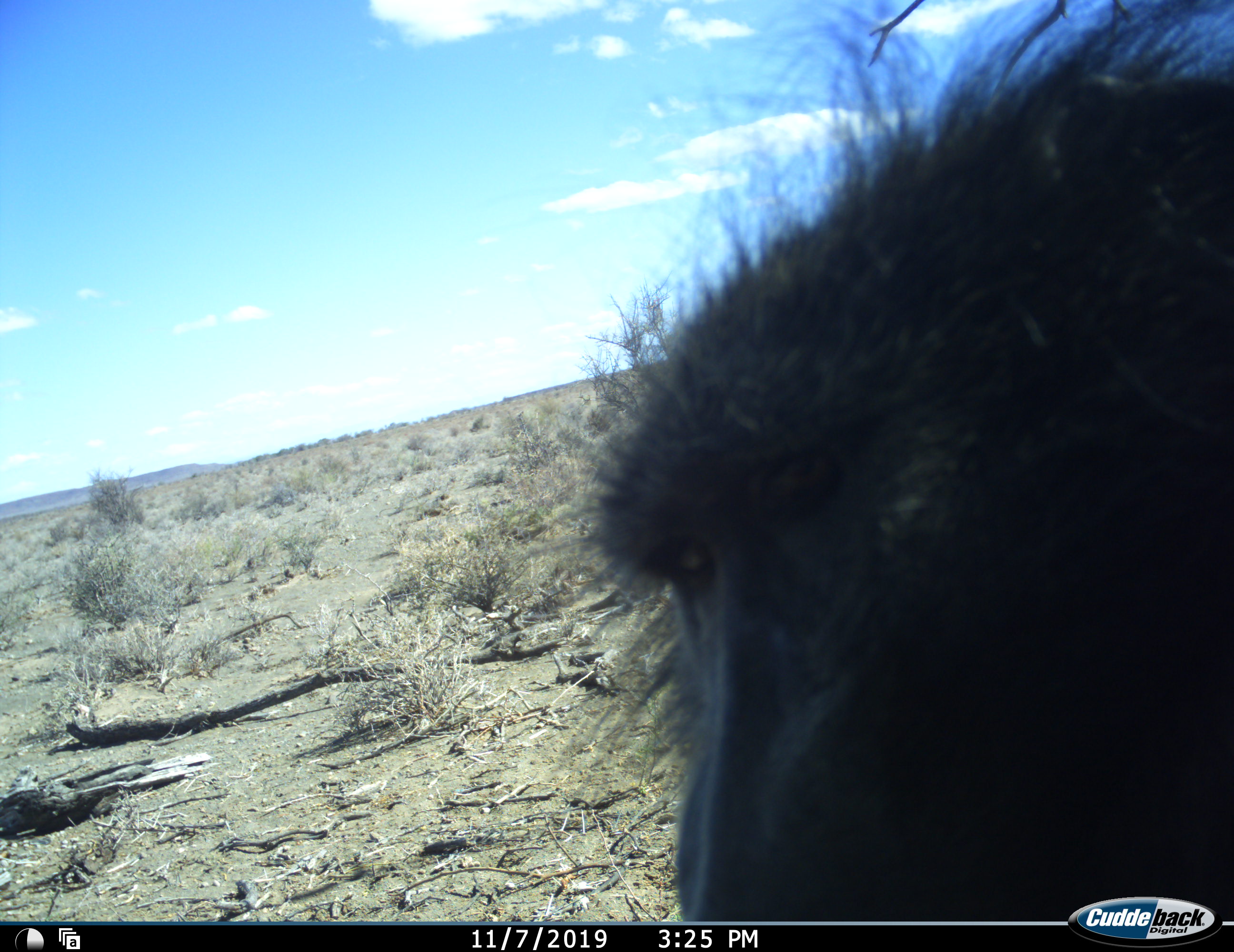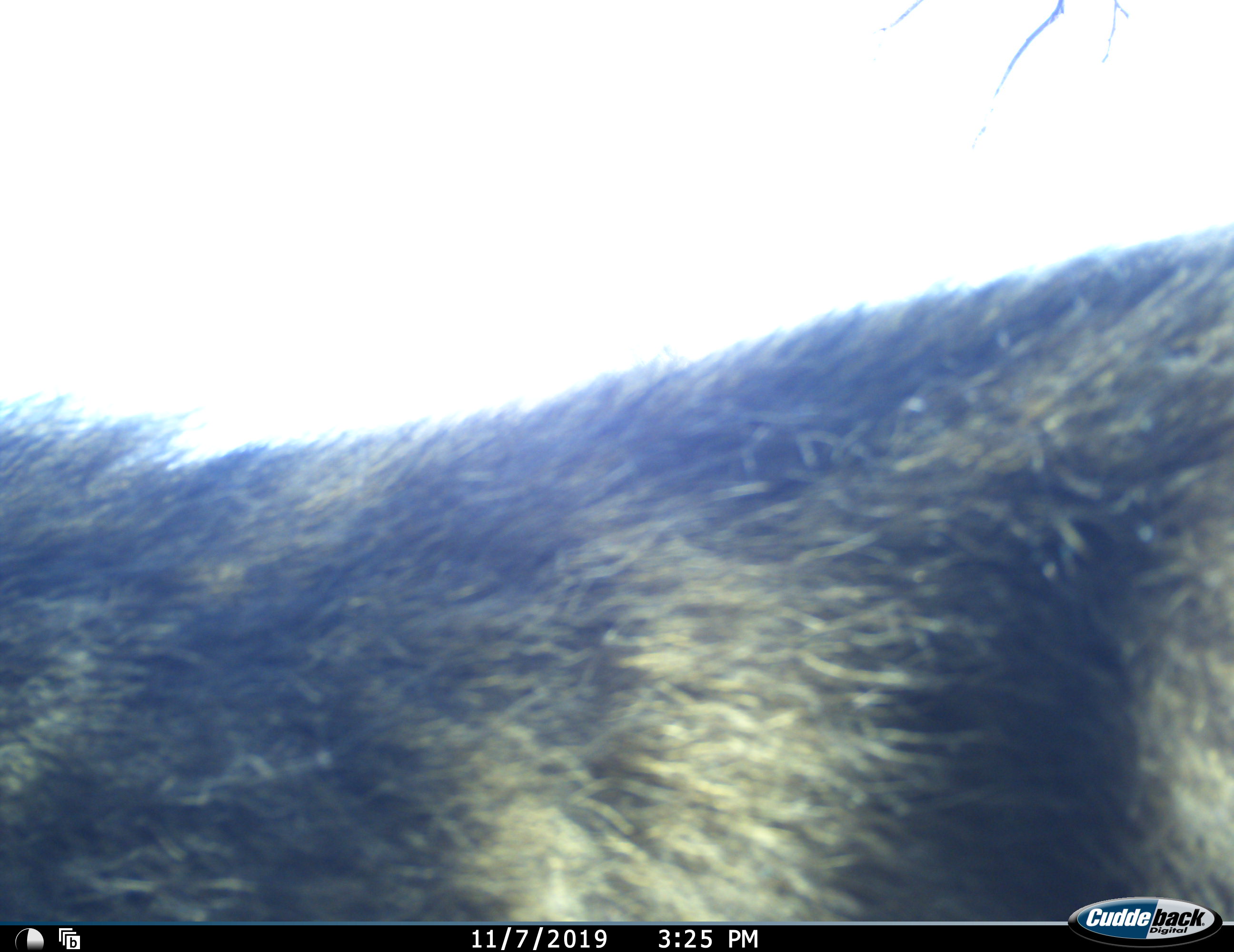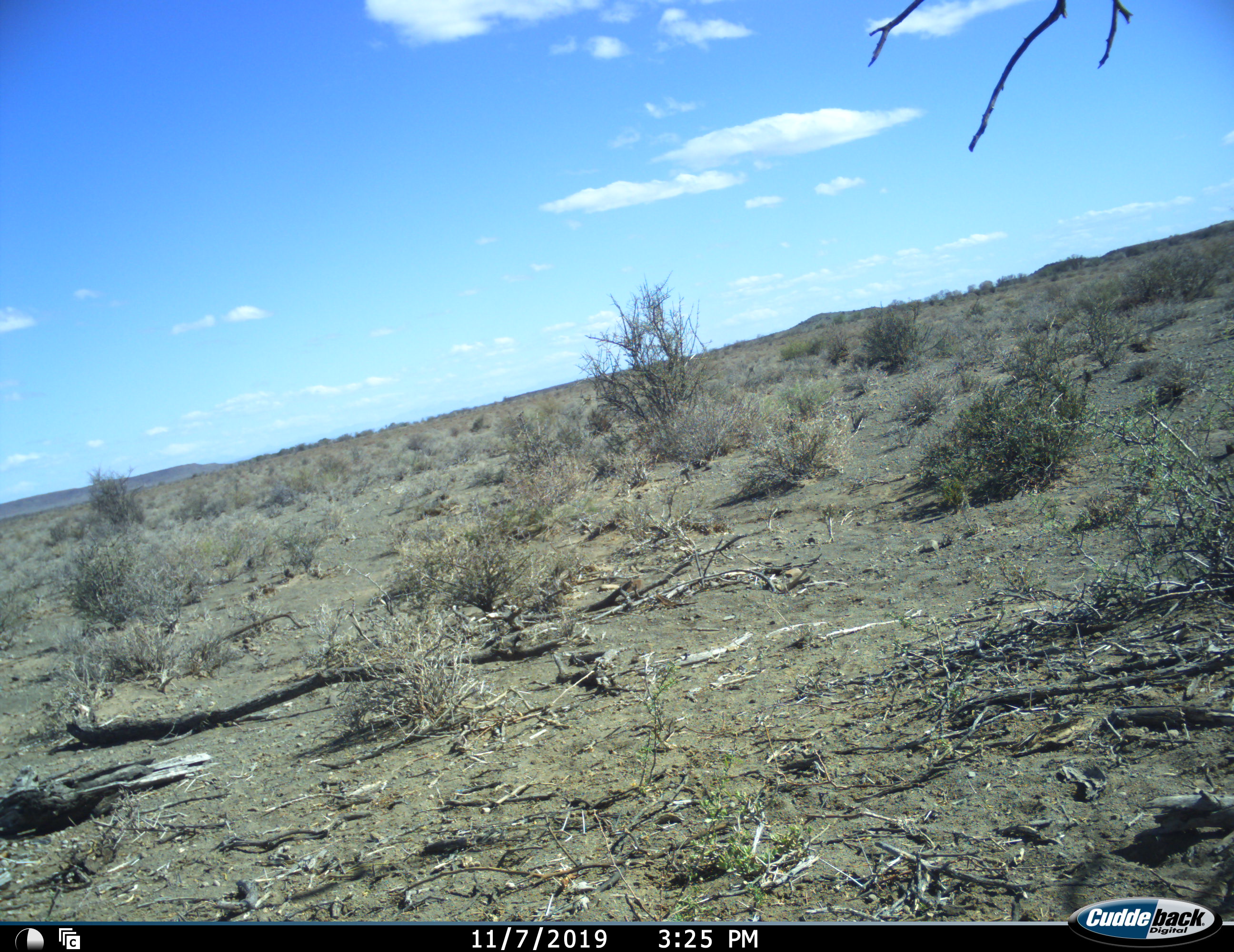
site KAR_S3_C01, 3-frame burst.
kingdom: Animalia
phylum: Chordata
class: Mammalia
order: Primates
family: Cercopithecidae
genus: Papio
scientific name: Papio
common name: baboon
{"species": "baboon (Papio)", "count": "1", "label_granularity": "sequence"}